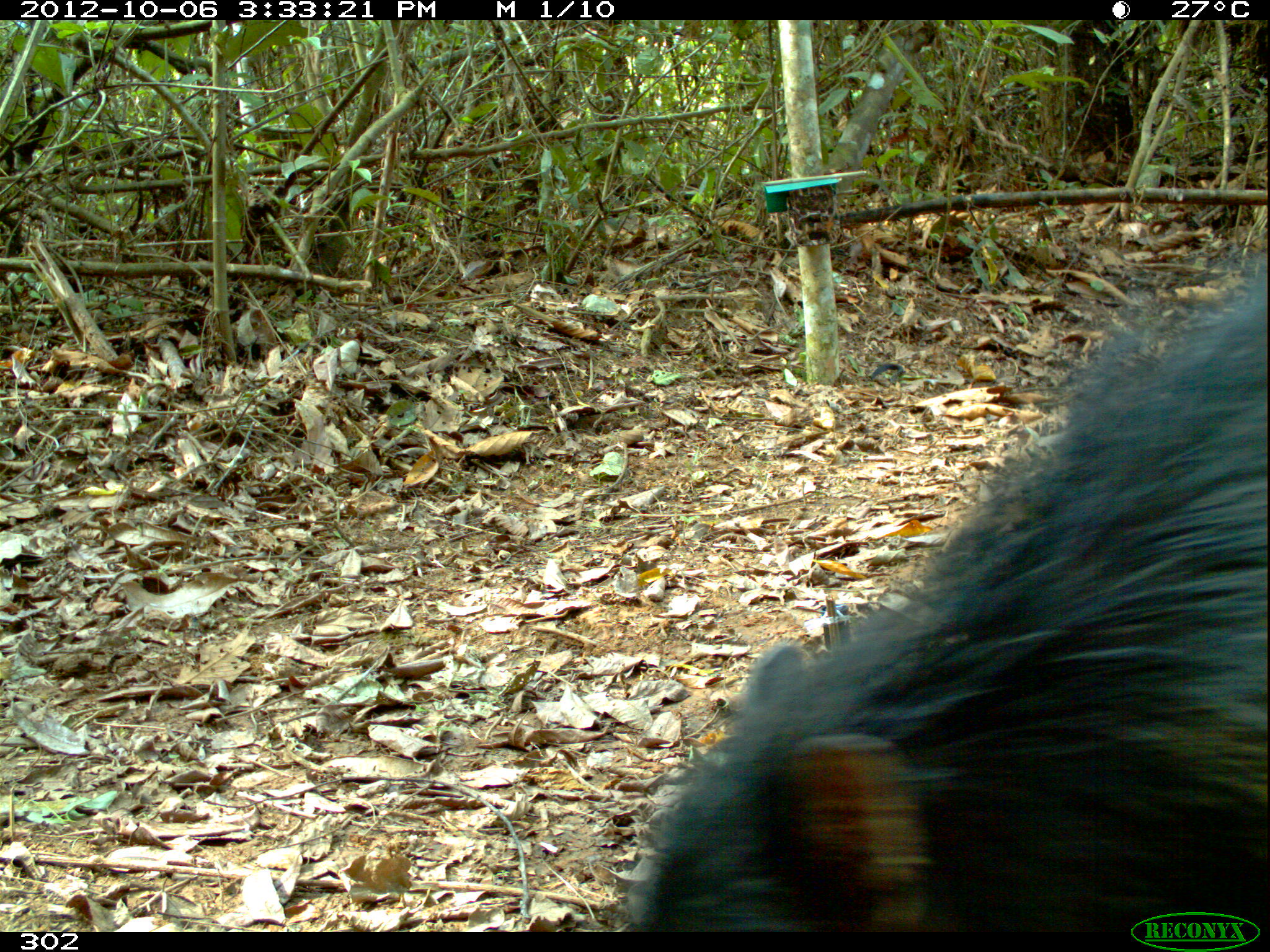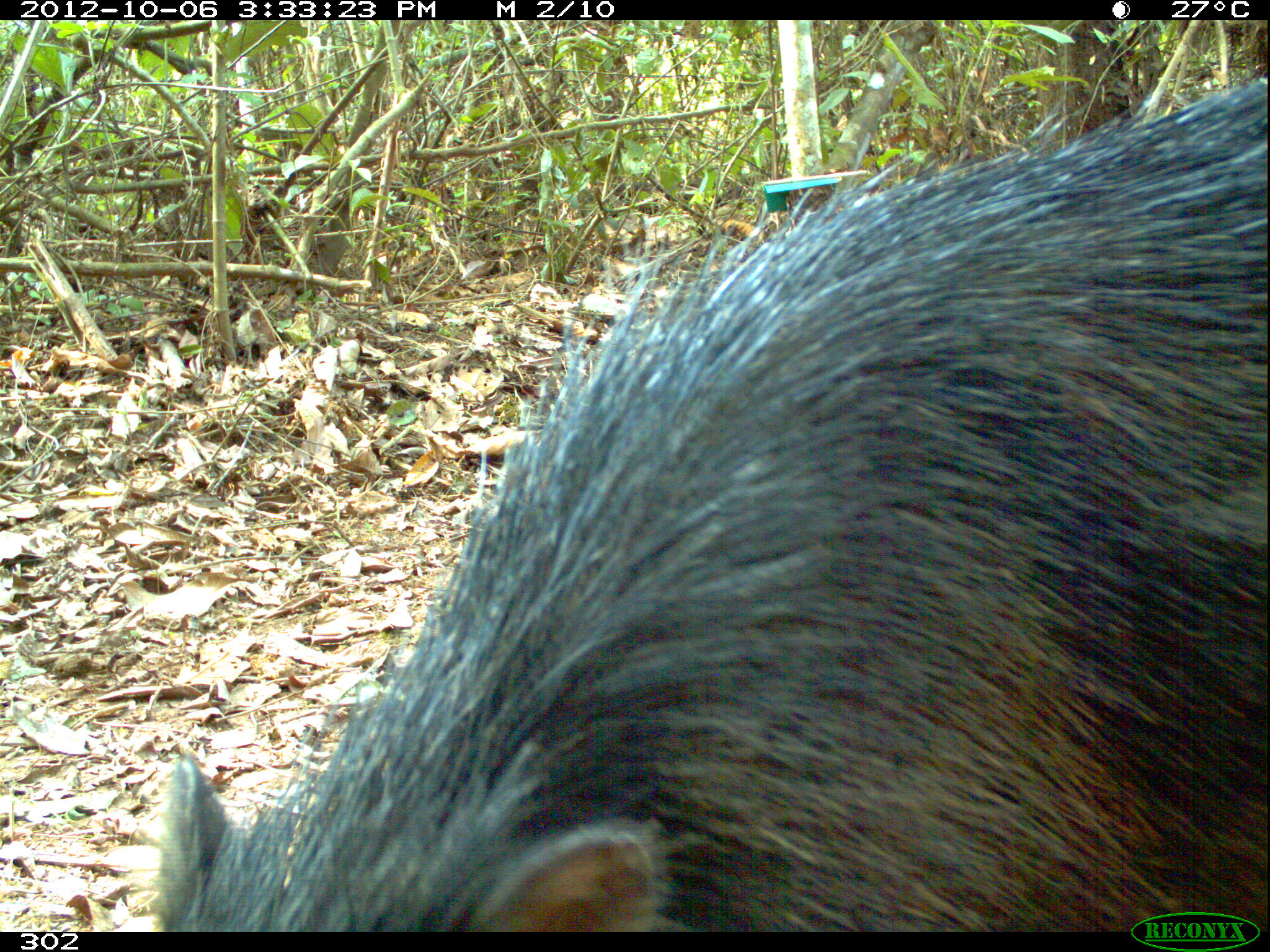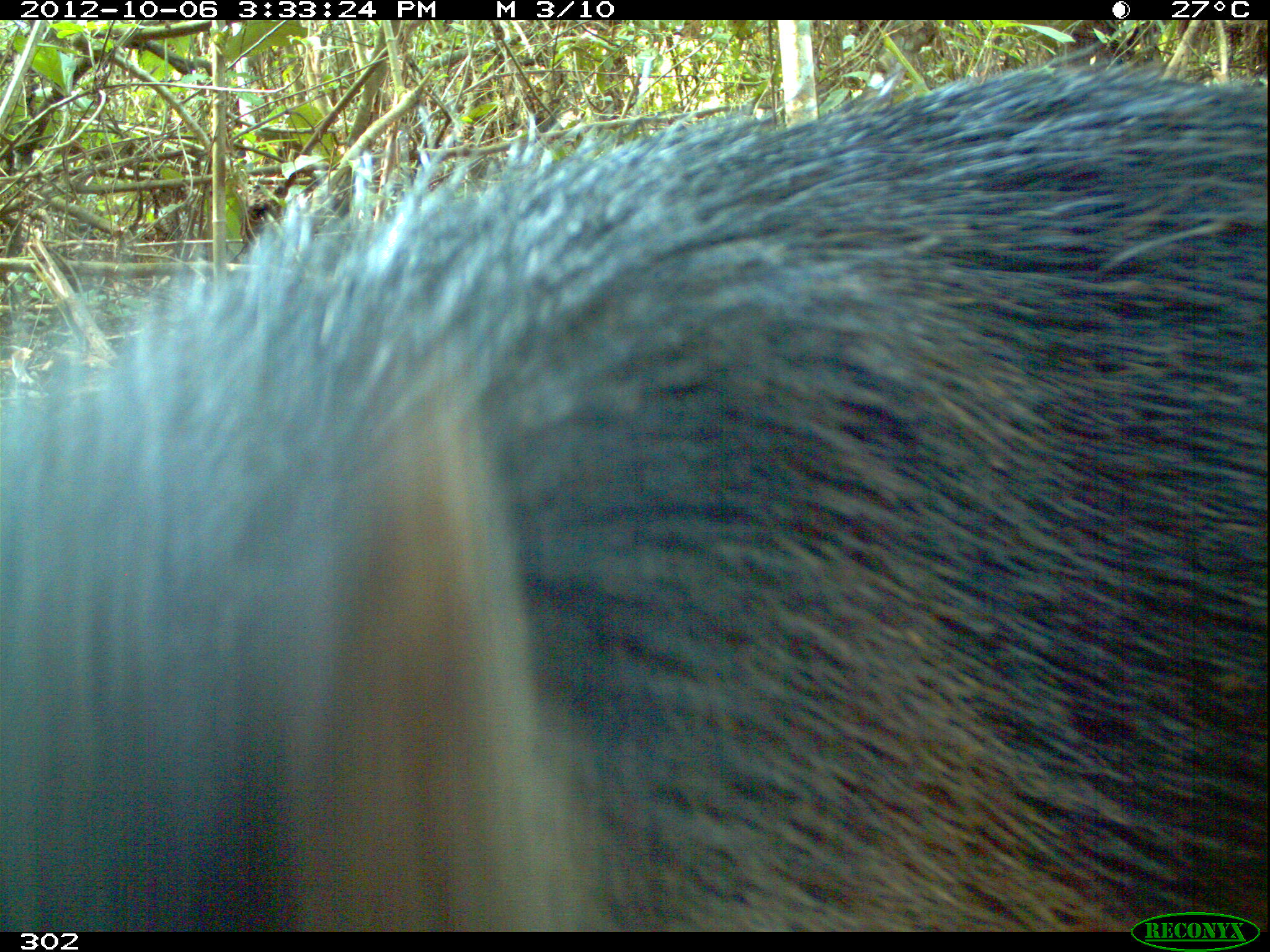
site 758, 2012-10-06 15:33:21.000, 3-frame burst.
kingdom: Animalia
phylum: Chordata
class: Mammalia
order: Artiodactyla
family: Tayassuidae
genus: Tayassu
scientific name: Tayassu pecari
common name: white-lipped peccary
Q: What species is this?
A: Tayassu pecari (white-lipped peccary).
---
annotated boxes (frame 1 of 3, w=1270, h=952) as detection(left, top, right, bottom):
tayassu pecari: detection(616, 253, 1270, 929)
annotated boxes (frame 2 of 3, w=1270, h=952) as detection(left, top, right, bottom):
tayassu pecari: detection(154, 76, 1270, 932)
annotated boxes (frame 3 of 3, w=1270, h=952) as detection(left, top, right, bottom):
tayassu pecari: detection(0, 58, 1264, 930)